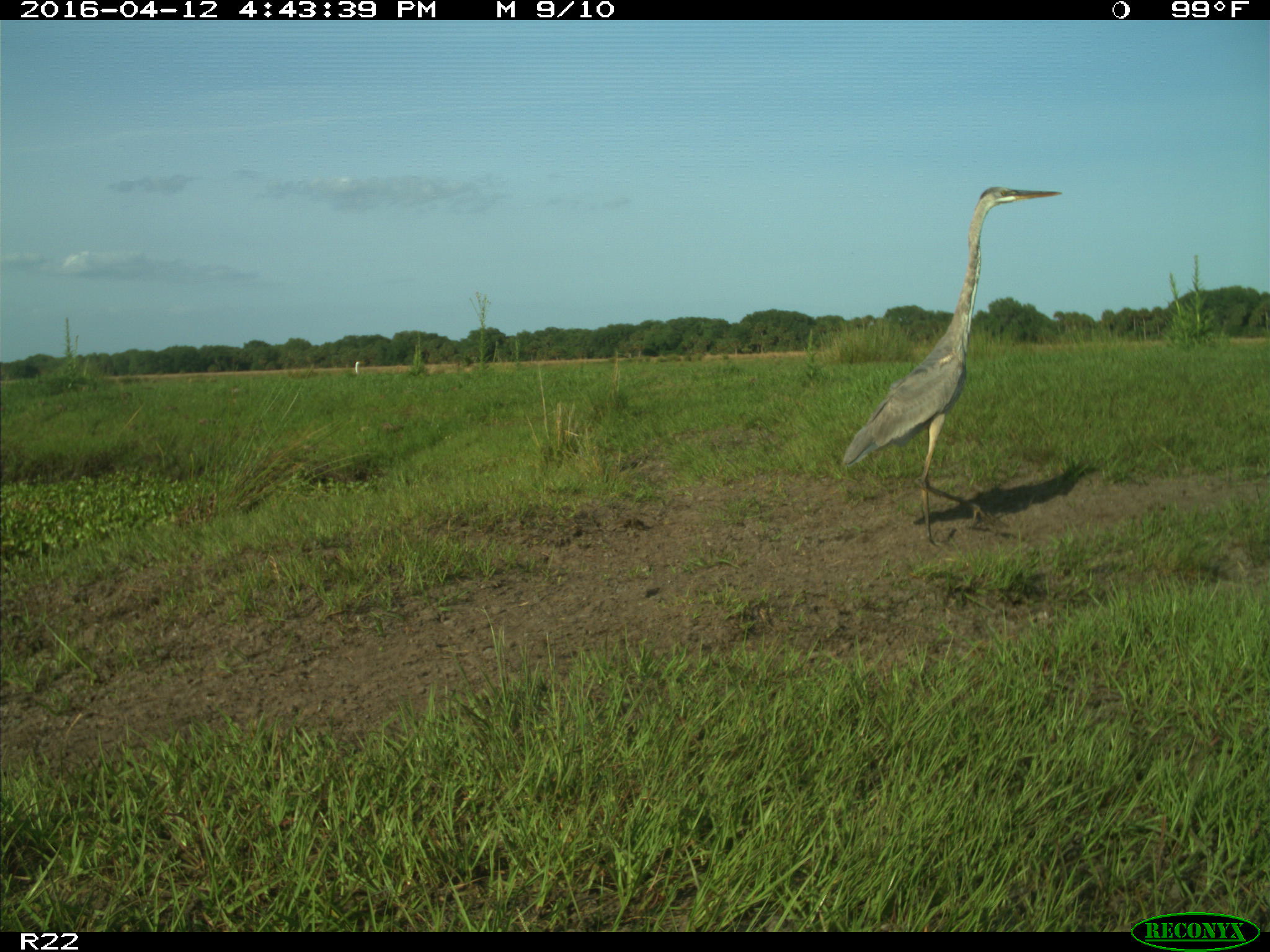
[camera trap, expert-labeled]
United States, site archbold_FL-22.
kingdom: Animalia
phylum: Chordata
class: Aves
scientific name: Aves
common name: birds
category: unidentified bird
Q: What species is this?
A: Unidentified bird (birds) (Aves).